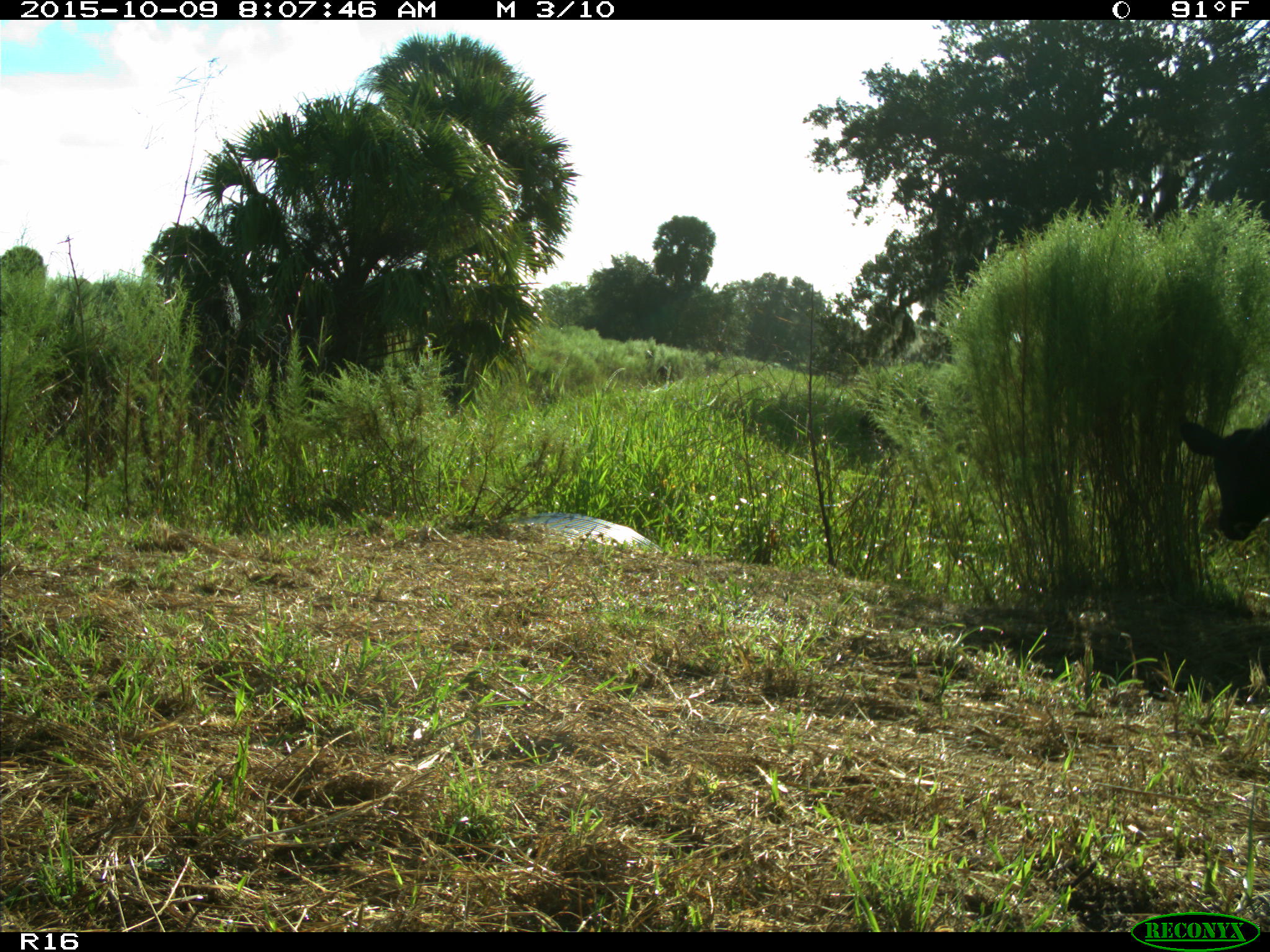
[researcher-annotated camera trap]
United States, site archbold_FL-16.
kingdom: Animalia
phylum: Chordata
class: Mammalia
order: Artiodactyla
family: Bovidae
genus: Bos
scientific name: Bos taurus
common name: domestic cow